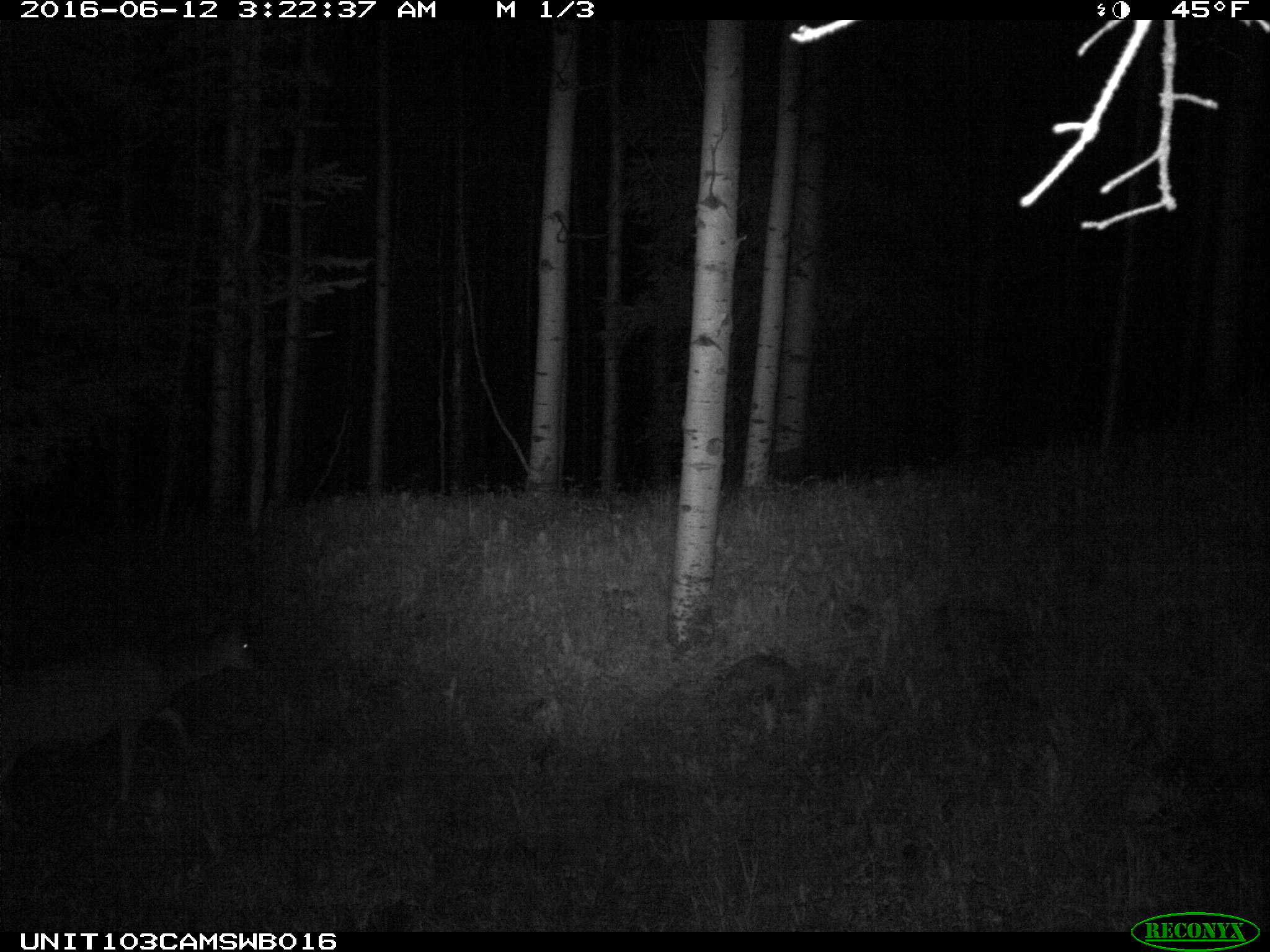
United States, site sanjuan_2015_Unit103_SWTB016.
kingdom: Animalia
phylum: Chordata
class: Mammalia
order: Artiodactyla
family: Cervidae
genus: Odocoileus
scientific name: Odocoileus hemionus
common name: mule deer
Odocoileus hemionus (mule deer).